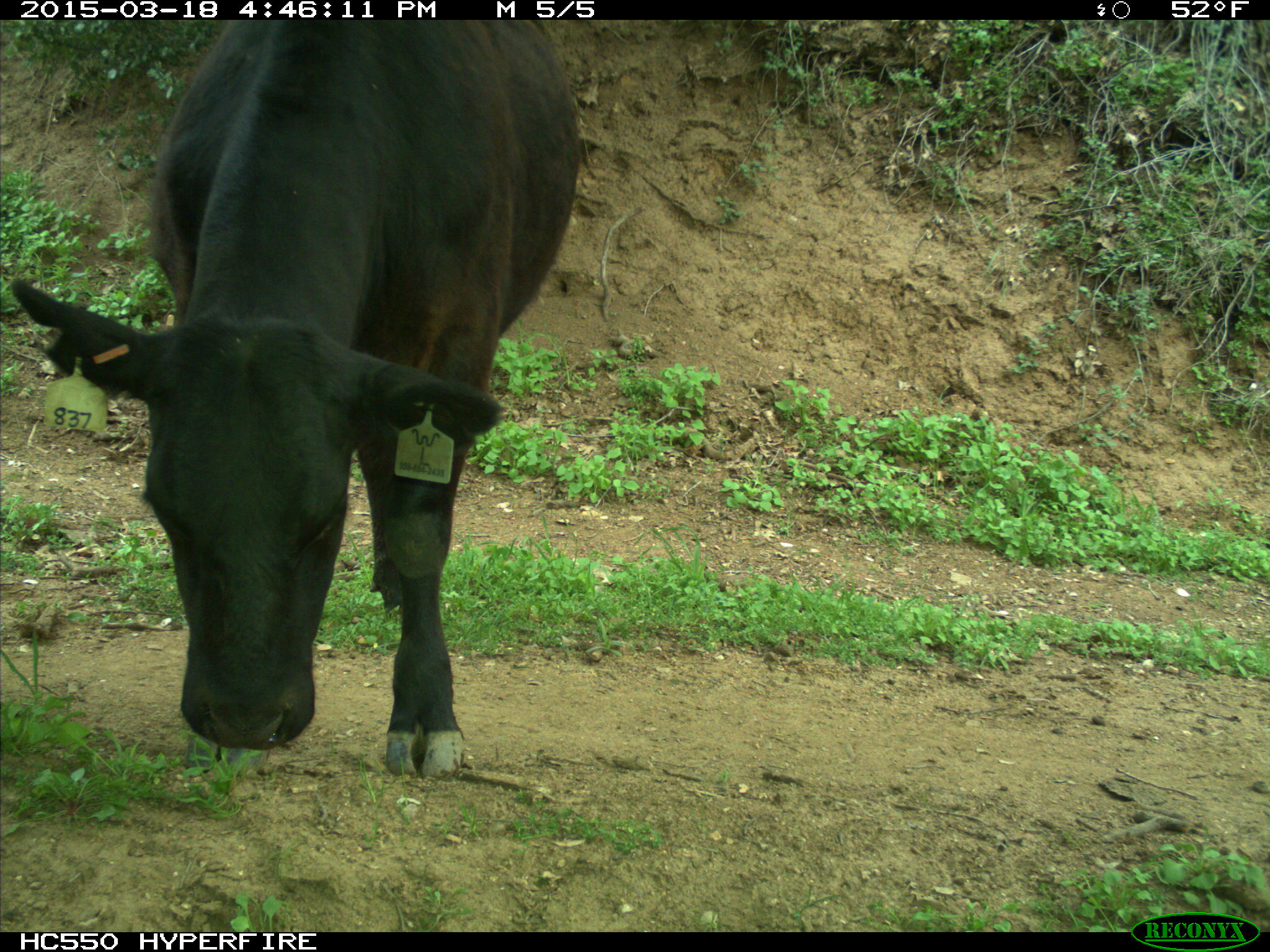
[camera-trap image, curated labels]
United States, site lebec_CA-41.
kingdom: Animalia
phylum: Chordata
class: Mammalia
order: Artiodactyla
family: Bovidae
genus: Bos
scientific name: Bos taurus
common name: domestic cow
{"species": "Bos taurus (domestic cow)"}